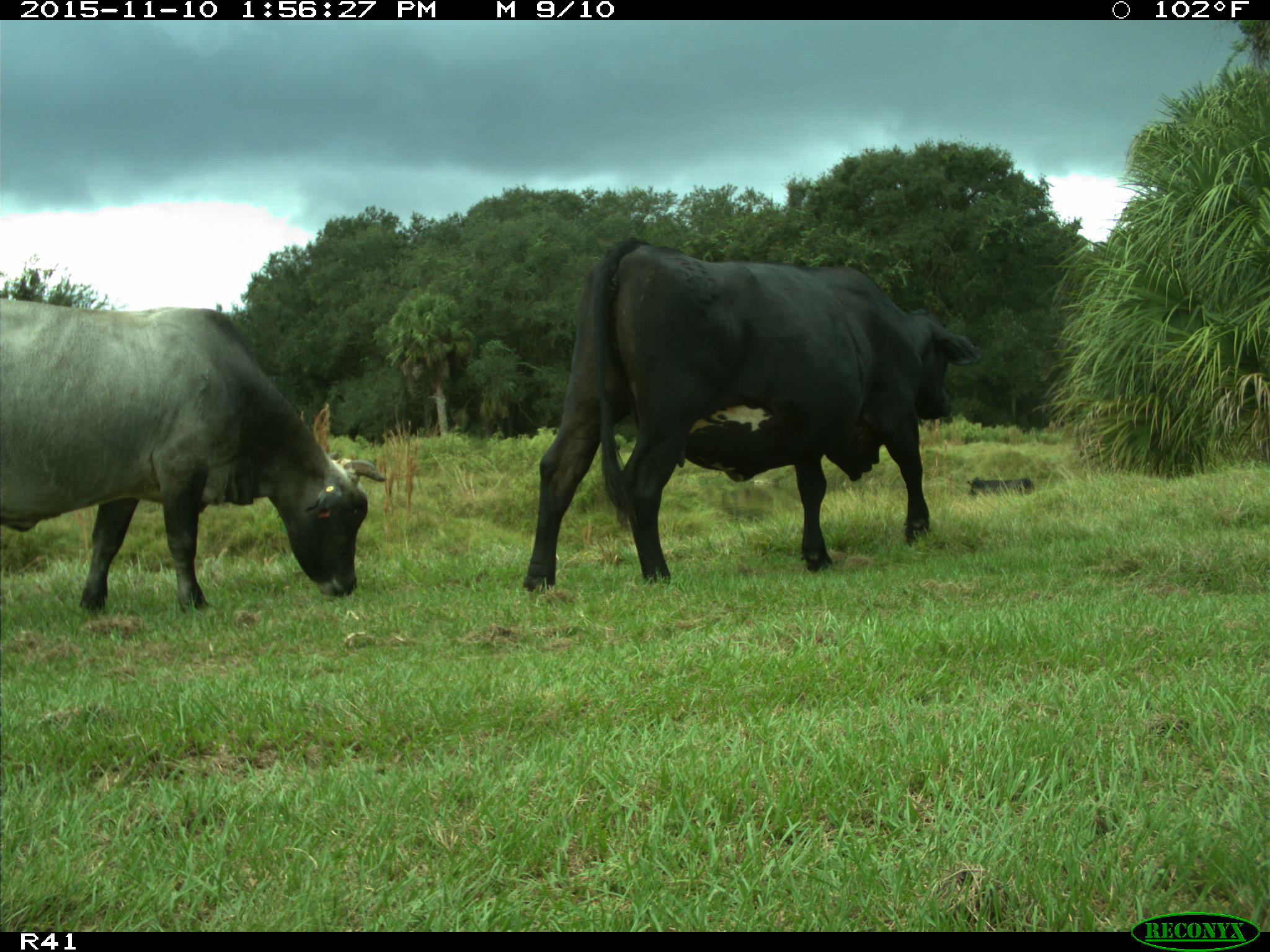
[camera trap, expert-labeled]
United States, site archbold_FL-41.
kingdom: Animalia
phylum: Chordata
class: Mammalia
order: Artiodactyla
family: Bovidae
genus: Bos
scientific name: Bos taurus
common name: domestic cow